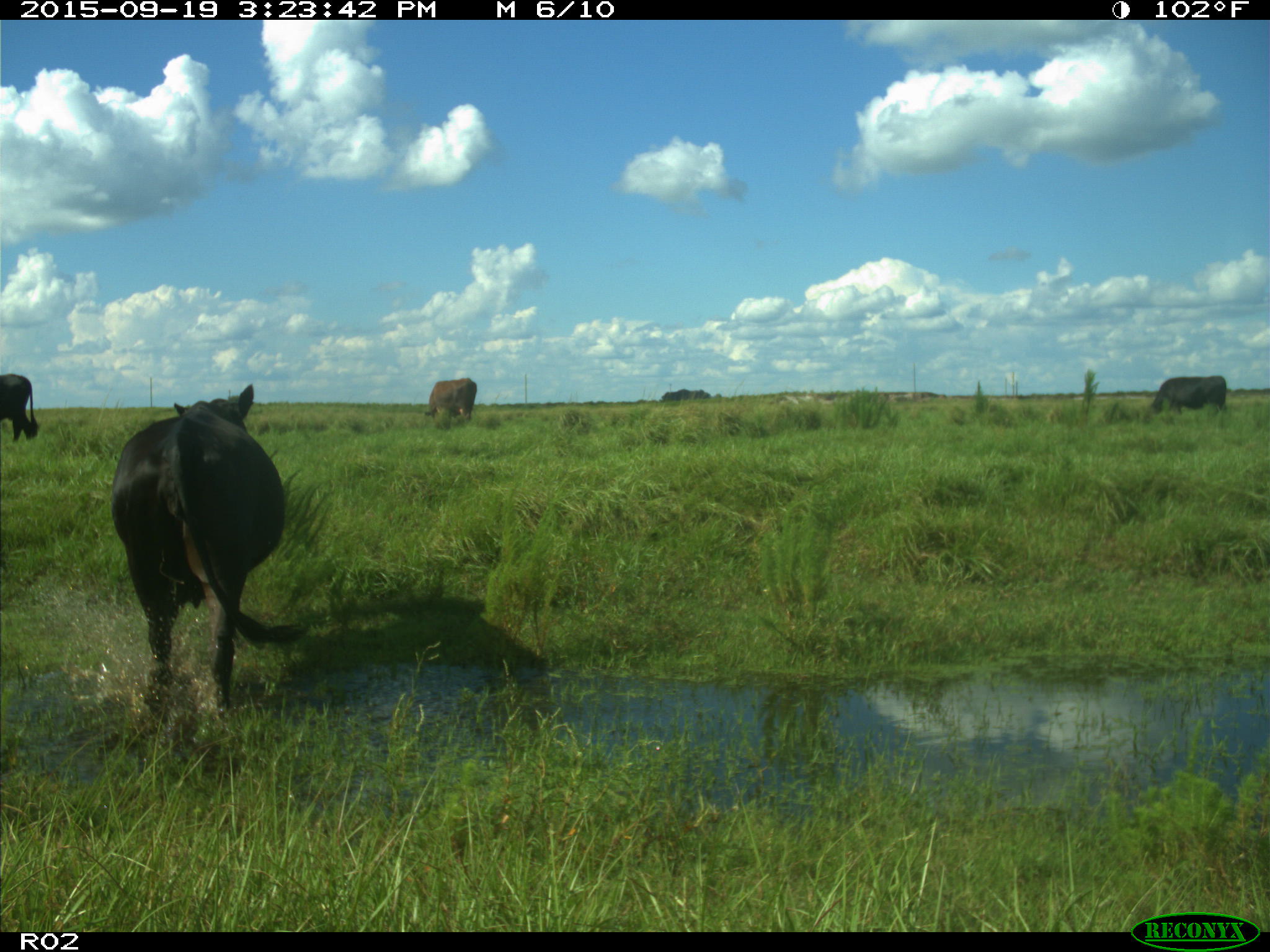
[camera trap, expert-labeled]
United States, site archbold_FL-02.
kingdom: Animalia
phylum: Chordata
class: Mammalia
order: Artiodactyla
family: Bovidae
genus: Bos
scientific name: Bos taurus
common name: domestic cow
Bos taurus (domestic cow).